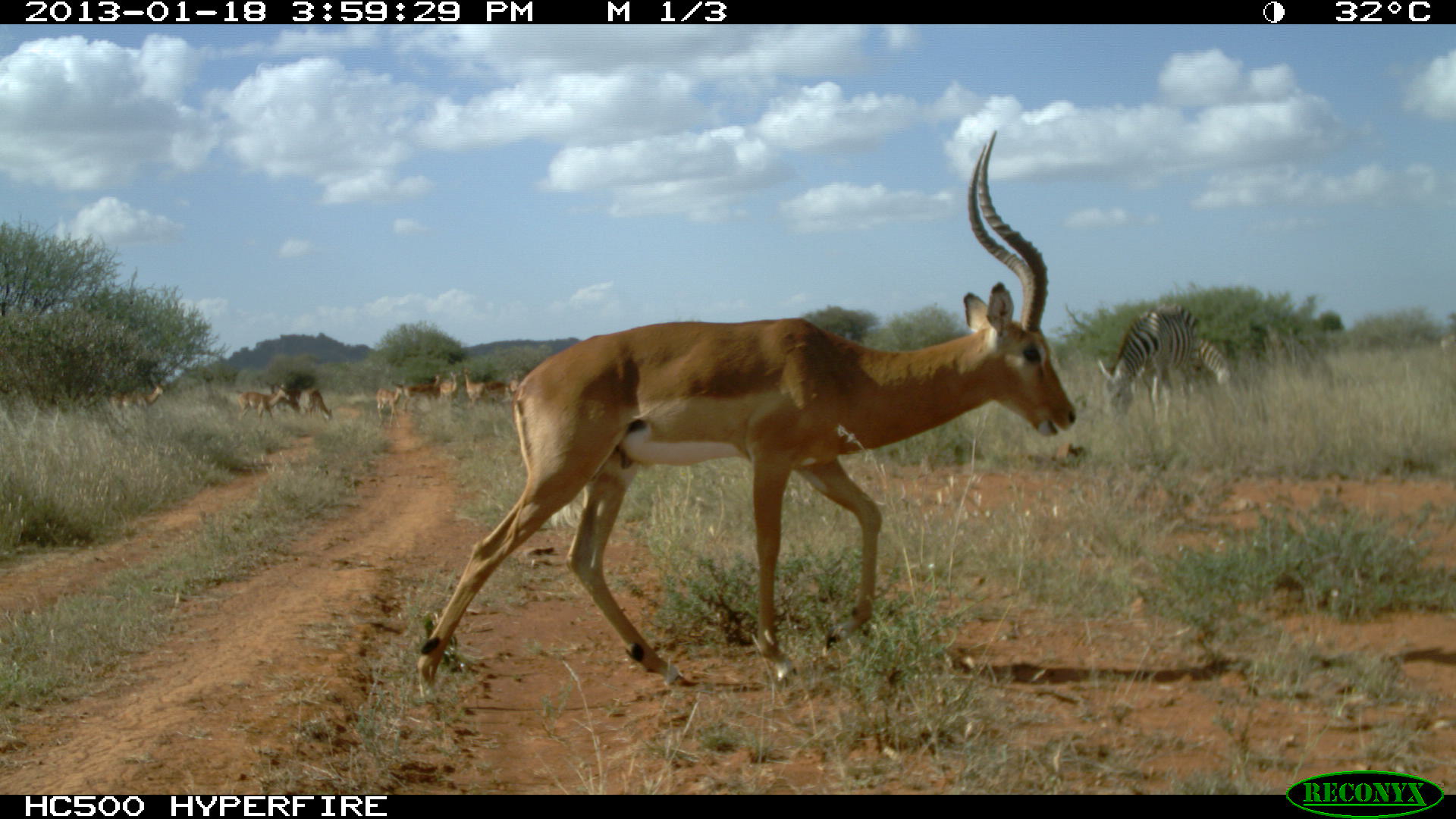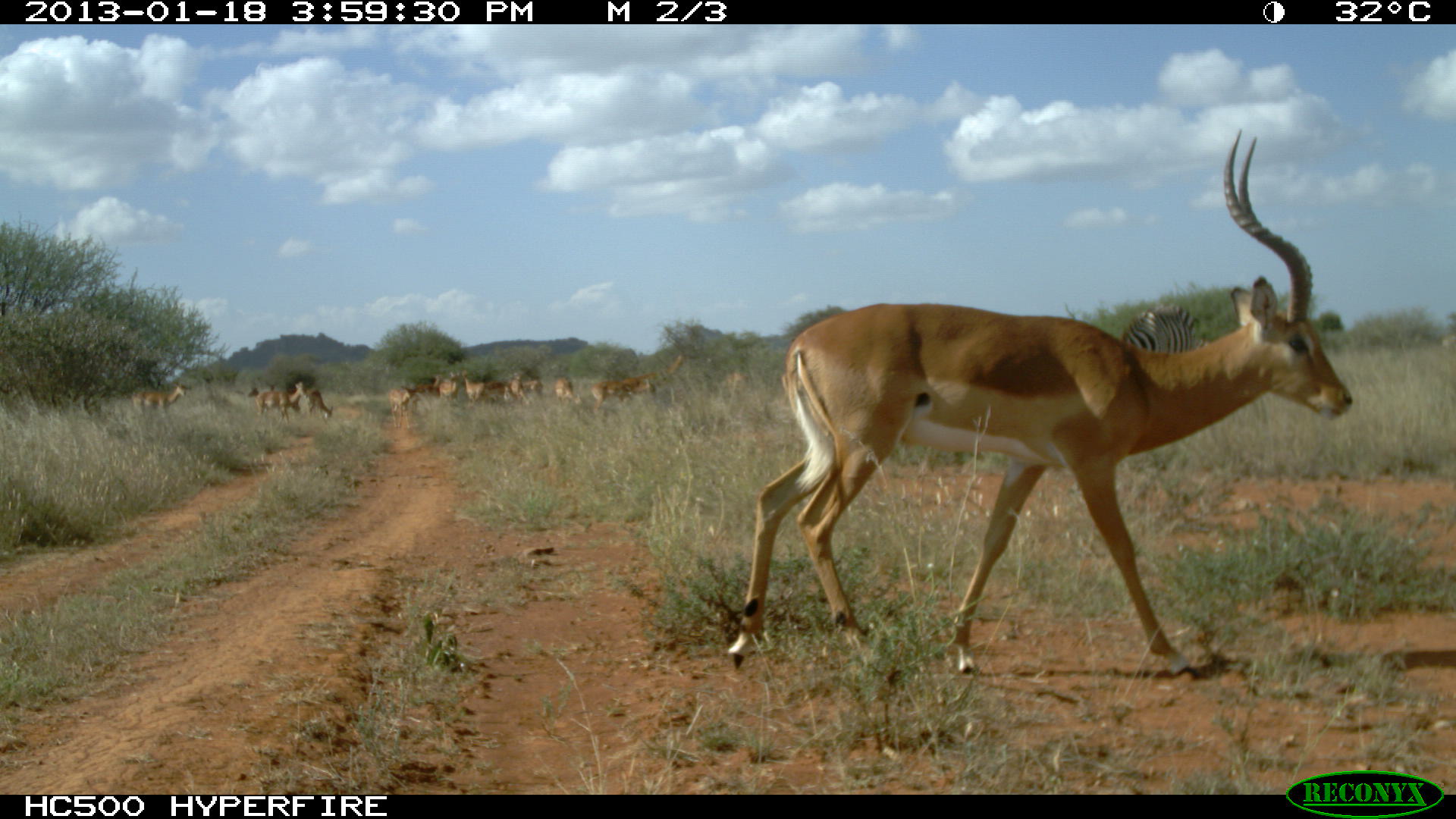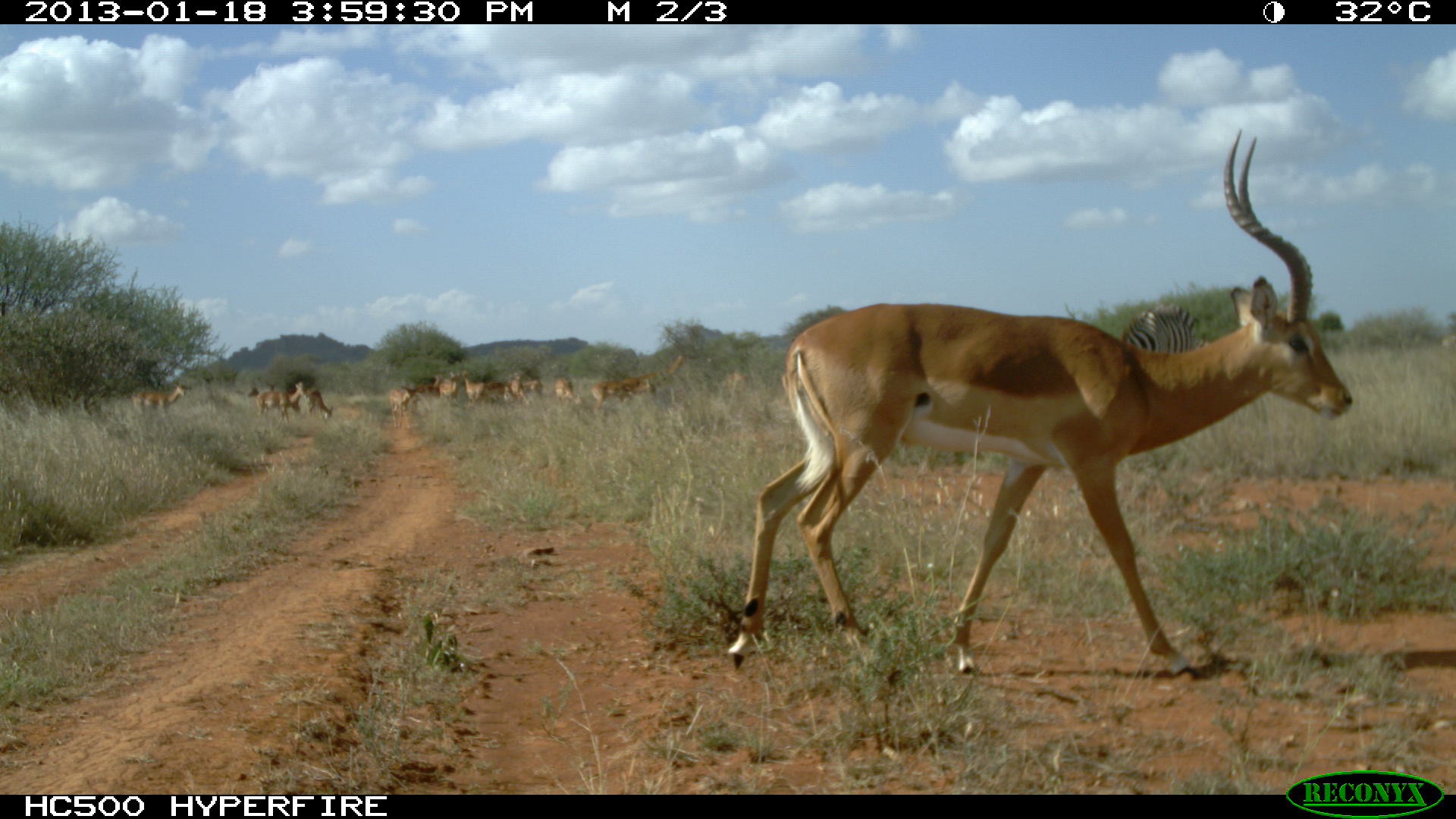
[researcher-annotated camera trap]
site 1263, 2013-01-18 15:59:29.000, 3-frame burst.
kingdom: Animalia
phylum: Chordata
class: Mammalia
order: Artiodactyla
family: Bovidae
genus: Aepyceros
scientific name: Aepyceros melampus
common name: impala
Aepyceros melampus (impala), count 10.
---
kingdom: Animalia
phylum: Chordata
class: Mammalia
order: Perissodactyla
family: Equidae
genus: Equus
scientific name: Equus quagga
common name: plains zebra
Equus quagga (plains zebra), count 3.